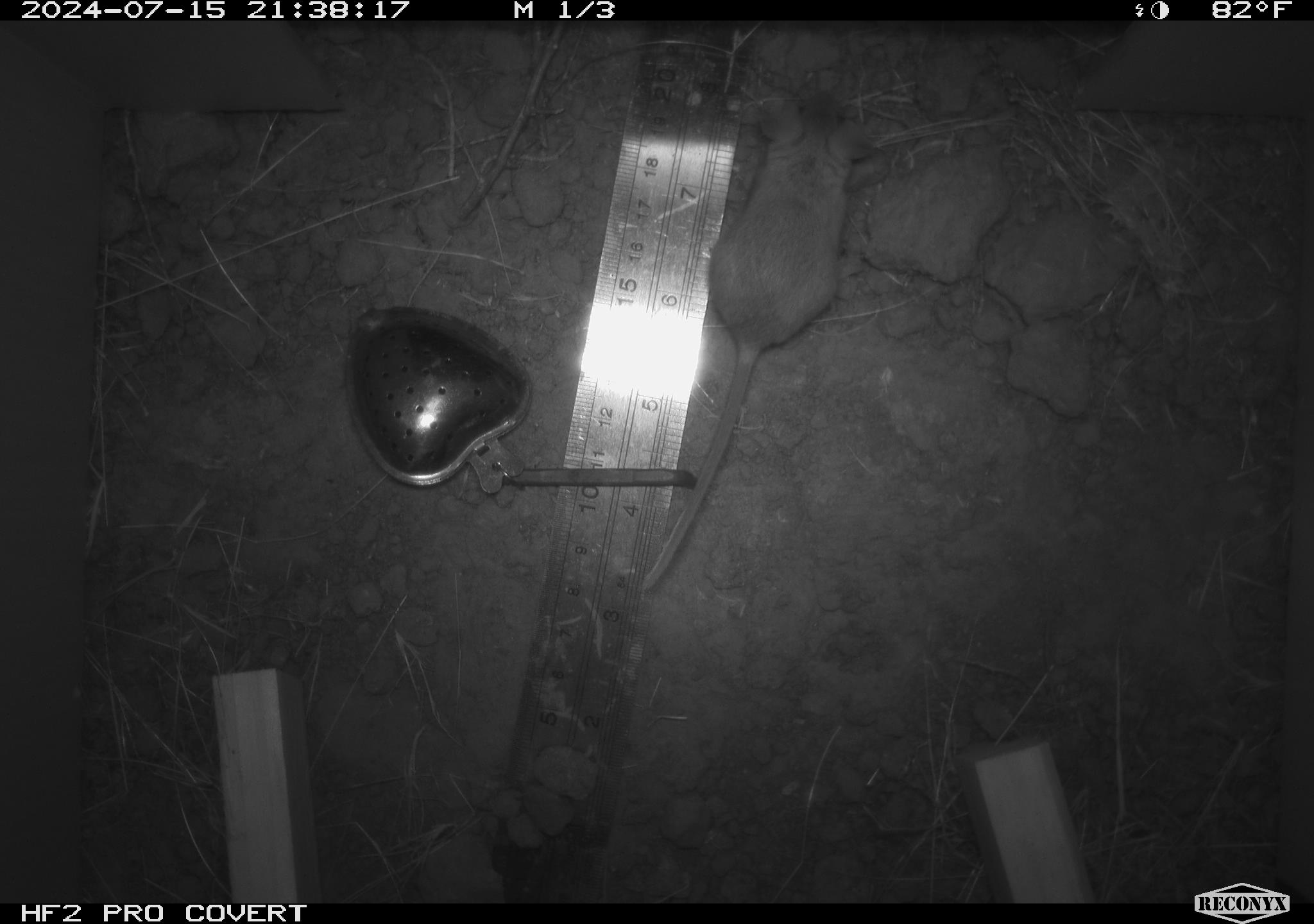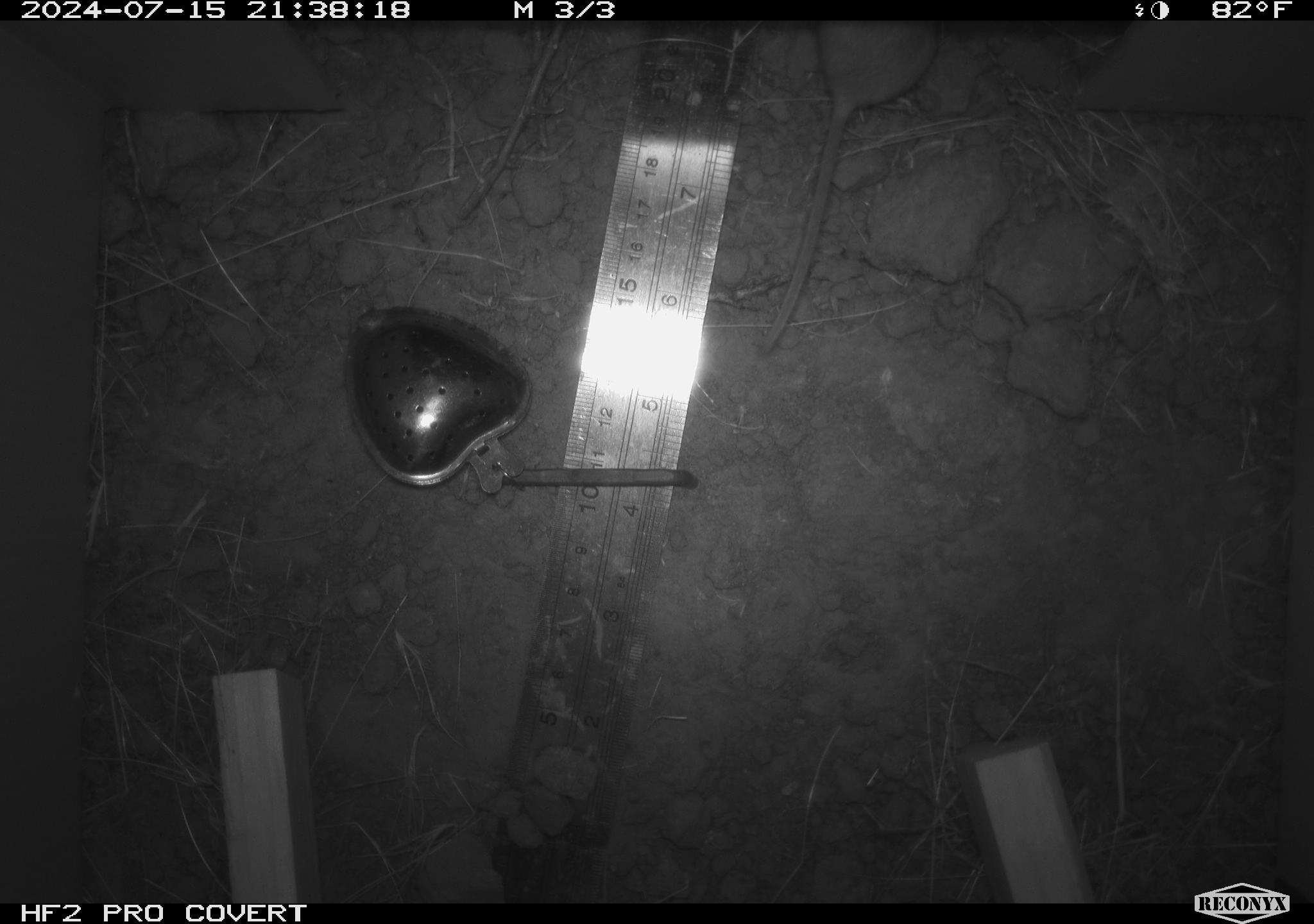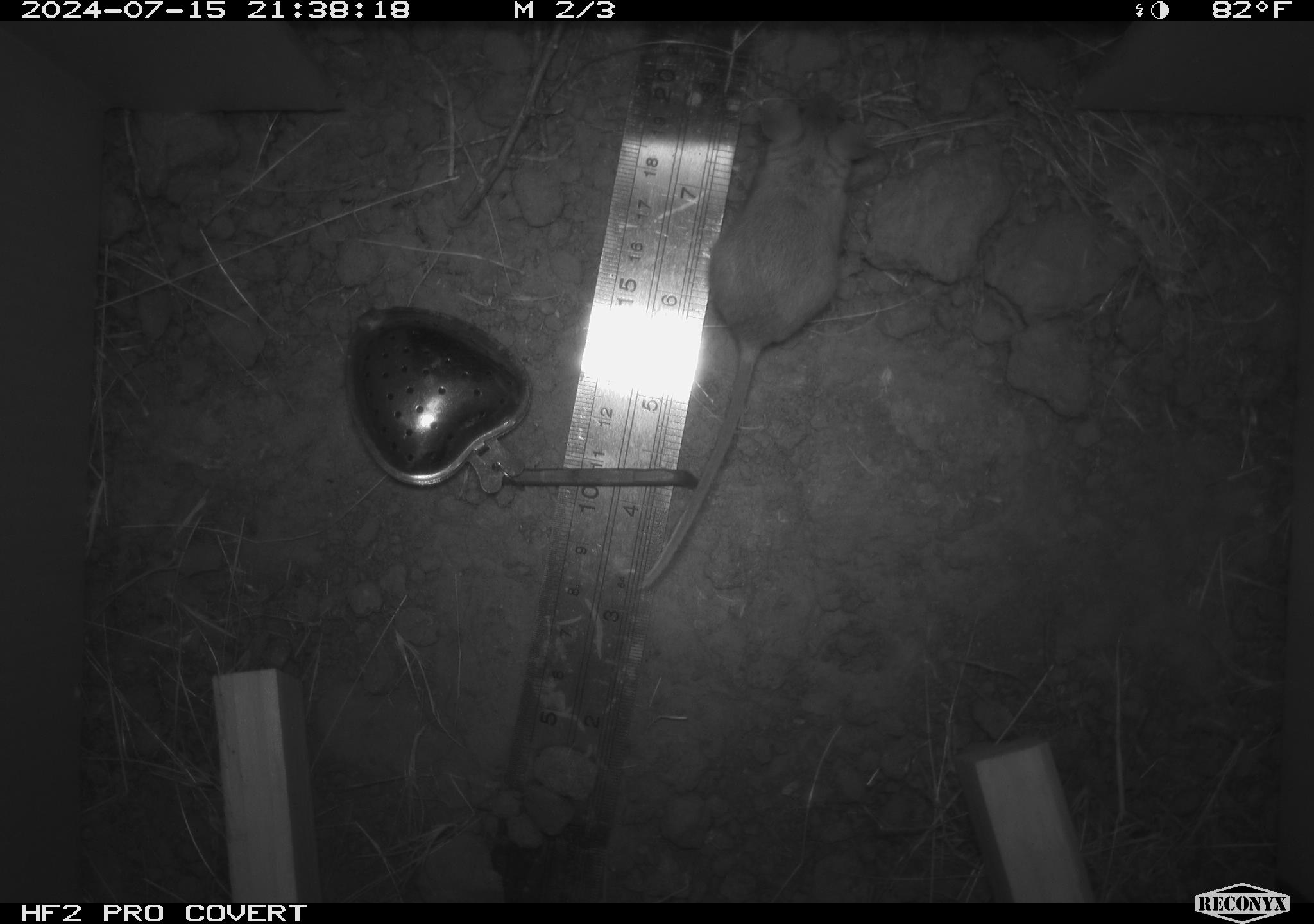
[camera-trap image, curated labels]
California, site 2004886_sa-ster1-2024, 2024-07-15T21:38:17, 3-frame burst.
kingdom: Animalia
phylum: Chordata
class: Mammalia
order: Rodentia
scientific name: Rodentia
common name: mouse species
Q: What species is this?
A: Mouse species (Rodentia).